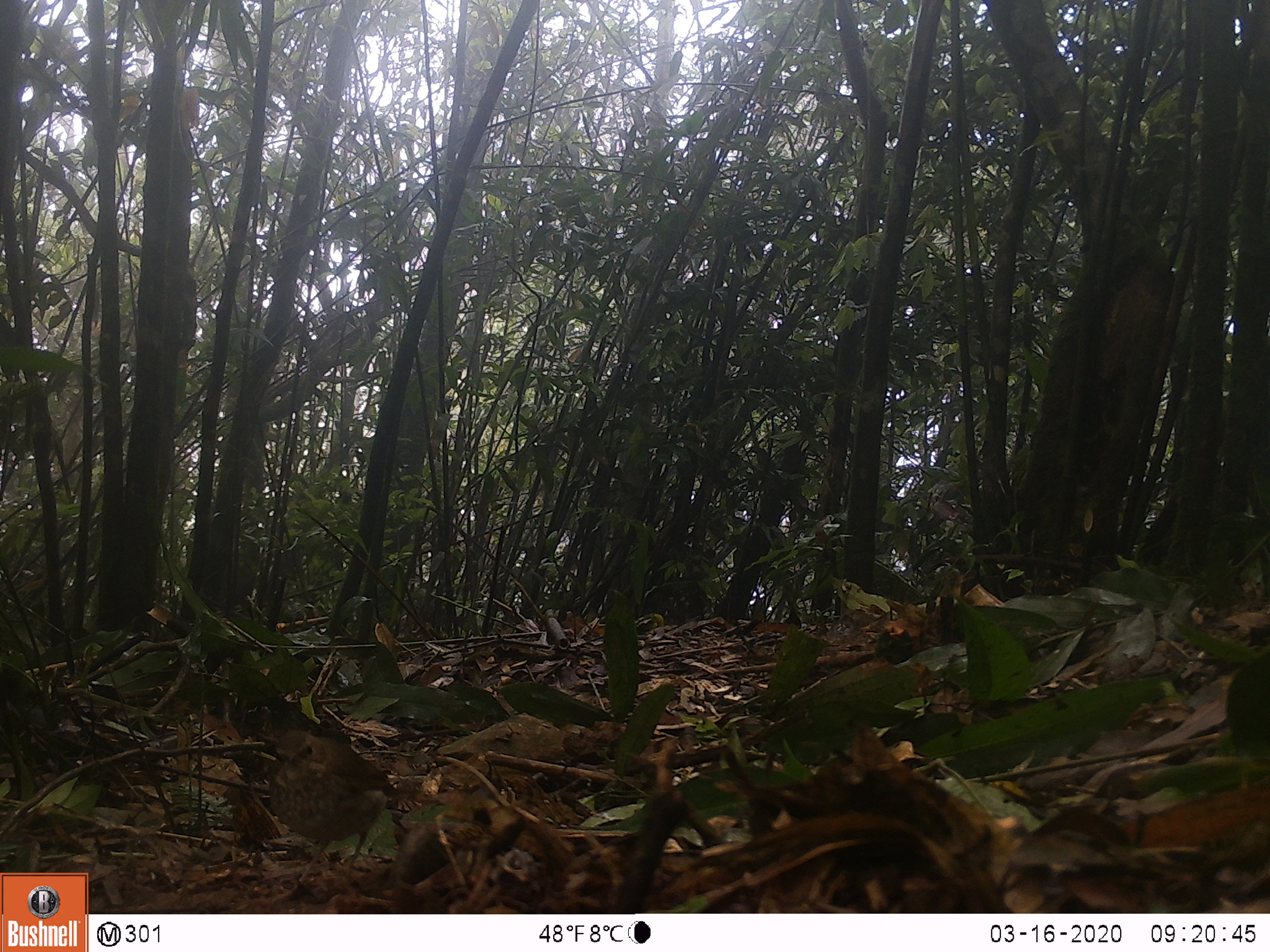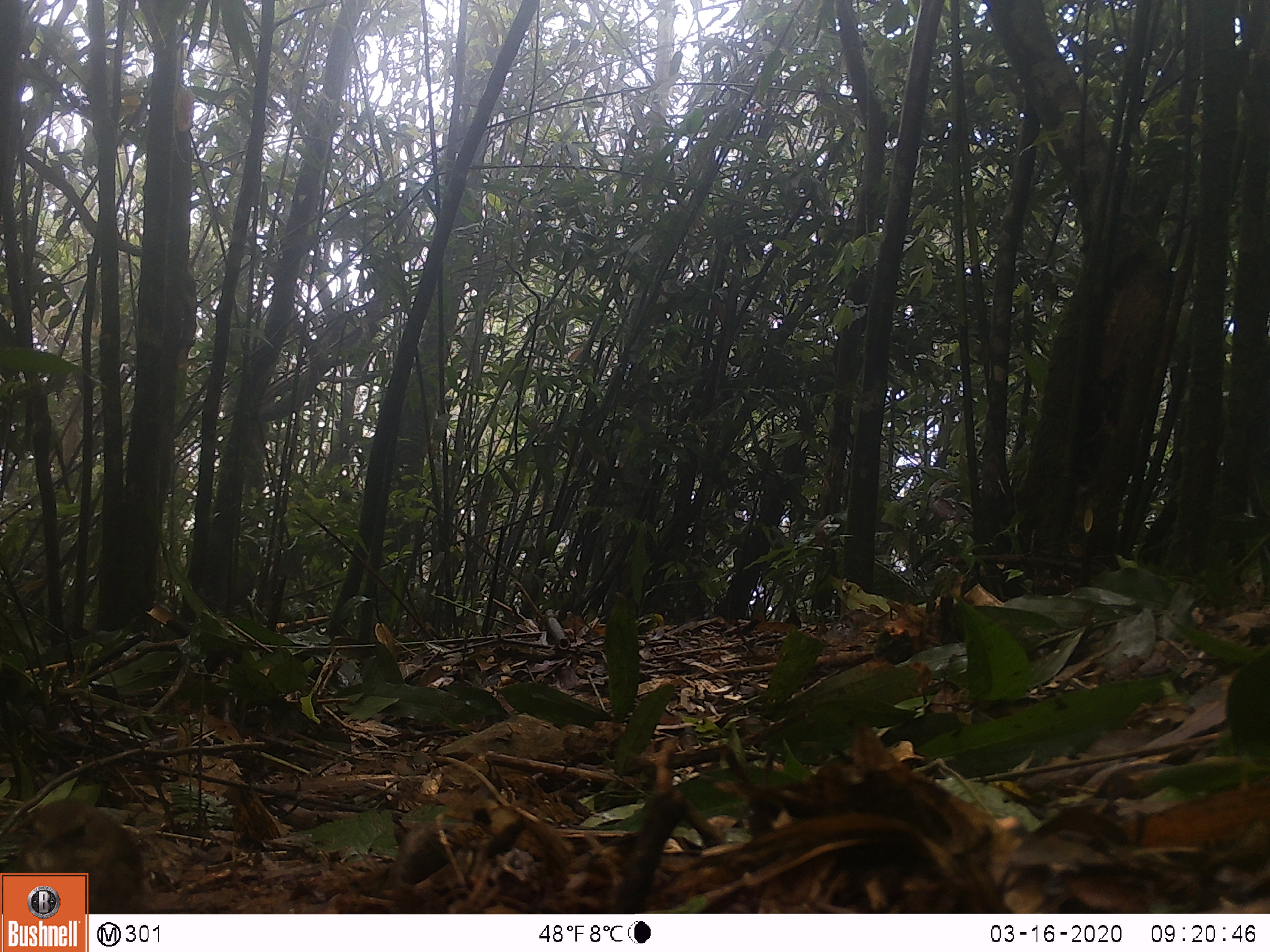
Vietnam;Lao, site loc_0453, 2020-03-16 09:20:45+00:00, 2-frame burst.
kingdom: Animalia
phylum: Chordata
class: Aves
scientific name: Aves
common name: bird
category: unidentified bird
Unidentified bird (bird) (Aves). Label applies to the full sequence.